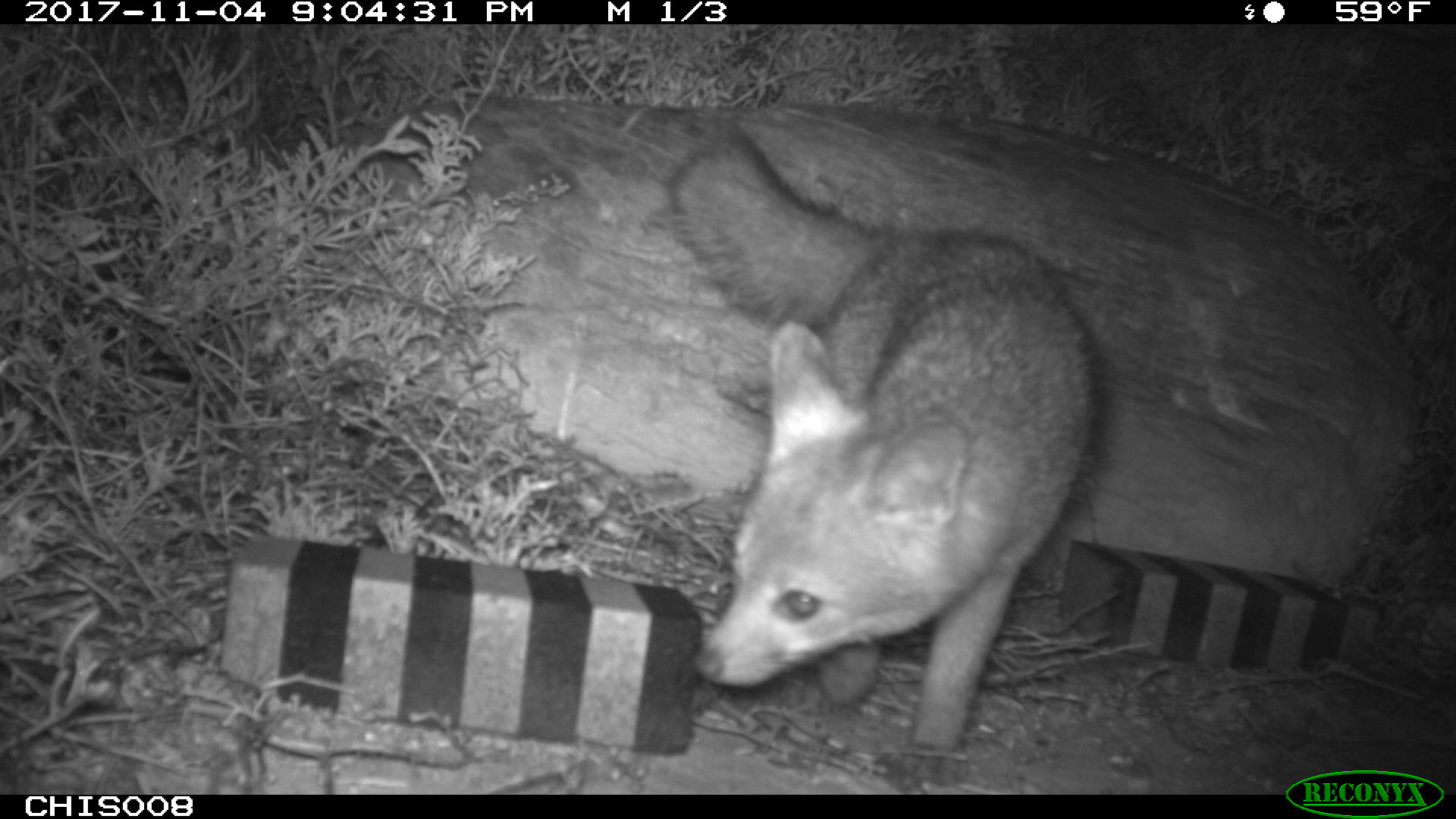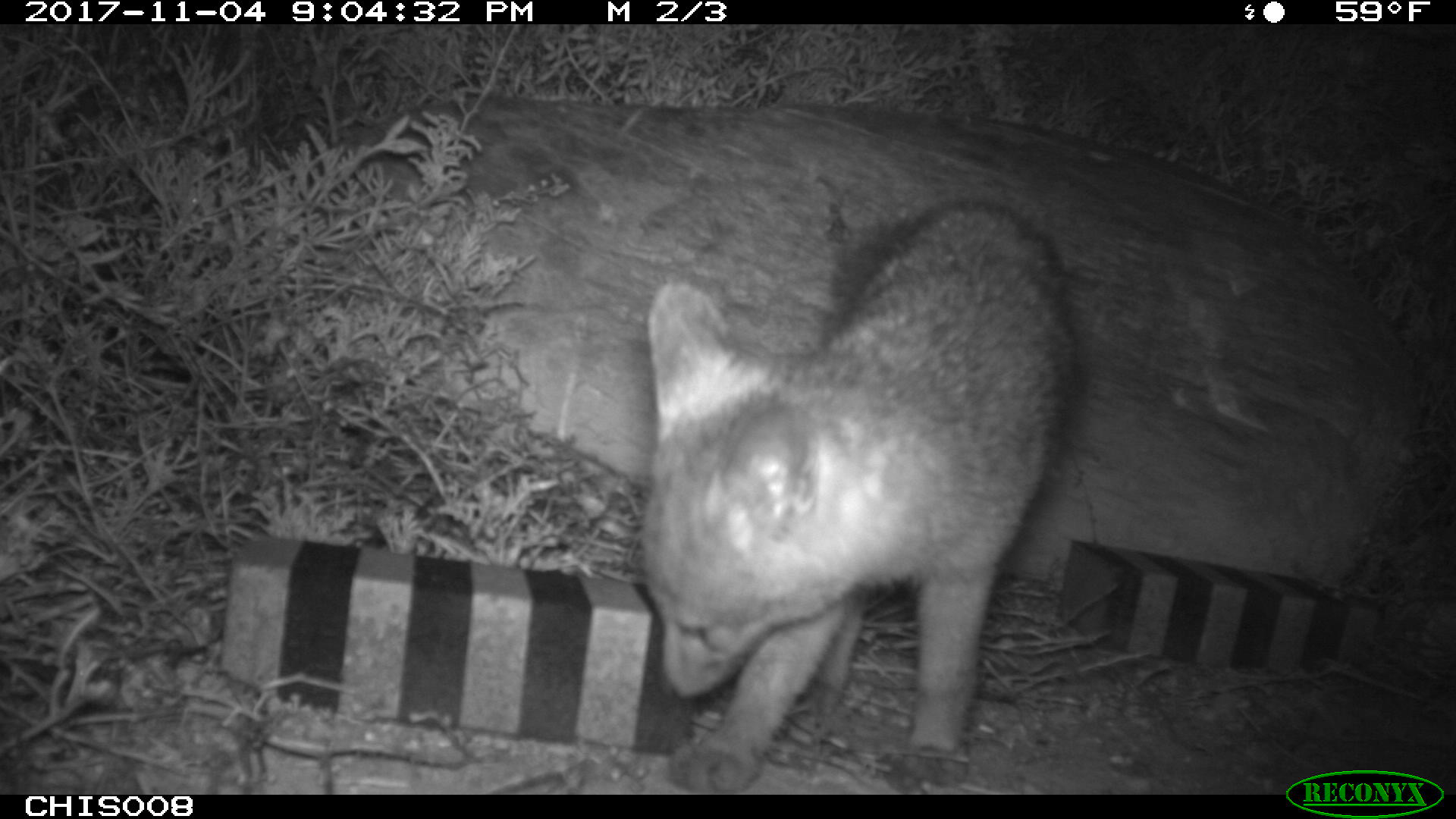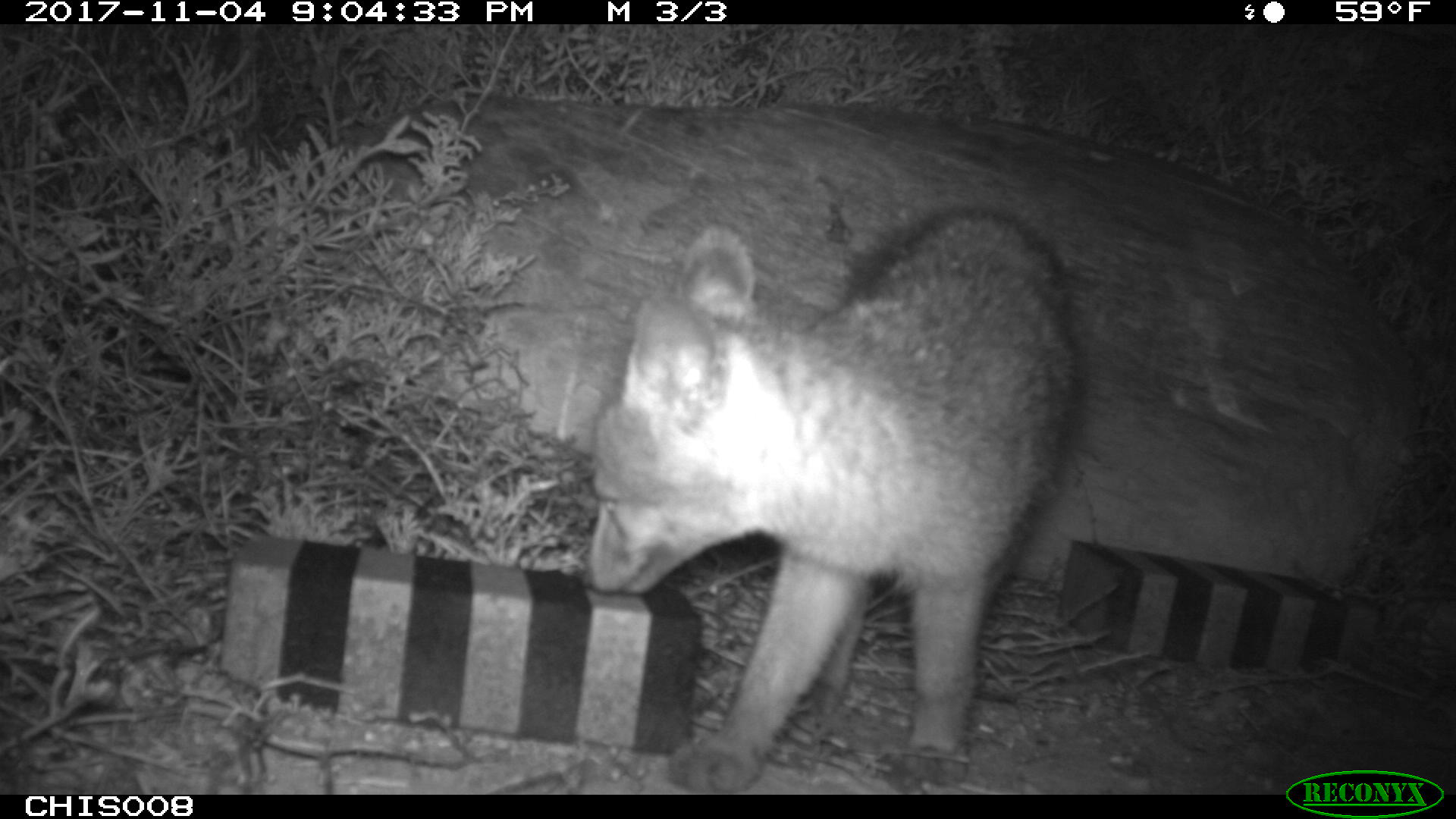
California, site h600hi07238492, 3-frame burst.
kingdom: Animalia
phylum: Chordata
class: Mammalia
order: Carnivora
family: Canidae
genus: Urocyon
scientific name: Urocyon littoralis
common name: island fox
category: fox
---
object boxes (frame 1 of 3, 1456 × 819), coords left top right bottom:
fox: 666 137 1096 786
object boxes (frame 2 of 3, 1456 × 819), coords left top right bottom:
fox: 641 201 1072 794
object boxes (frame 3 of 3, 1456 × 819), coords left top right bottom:
fox: 573 204 1087 795